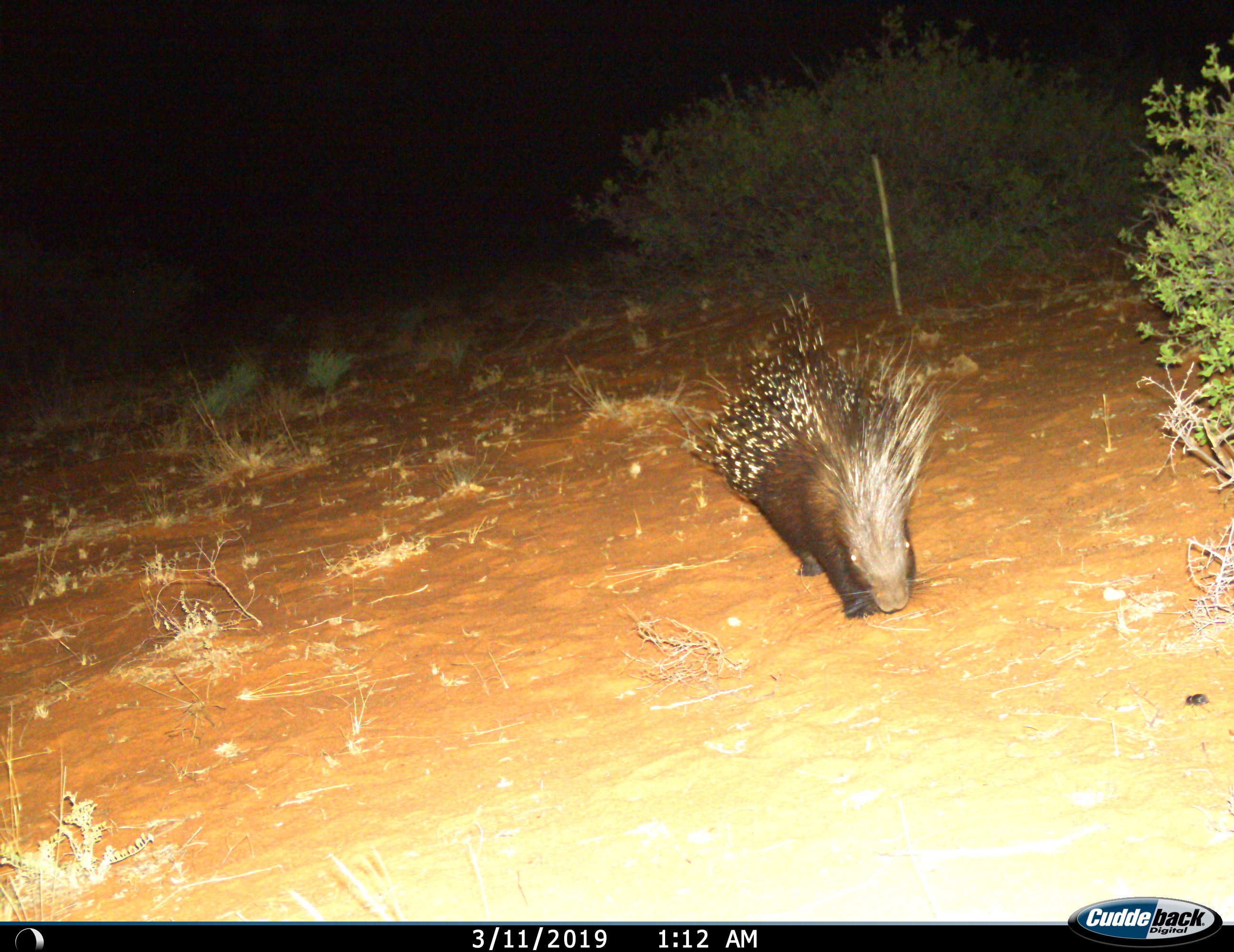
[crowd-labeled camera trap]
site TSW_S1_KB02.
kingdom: Animalia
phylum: Chordata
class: Mammalia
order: Rodentia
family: Hystricidae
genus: Hystrix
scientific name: Hystrix cristata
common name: crested porcupine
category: porcupine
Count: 1.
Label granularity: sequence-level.